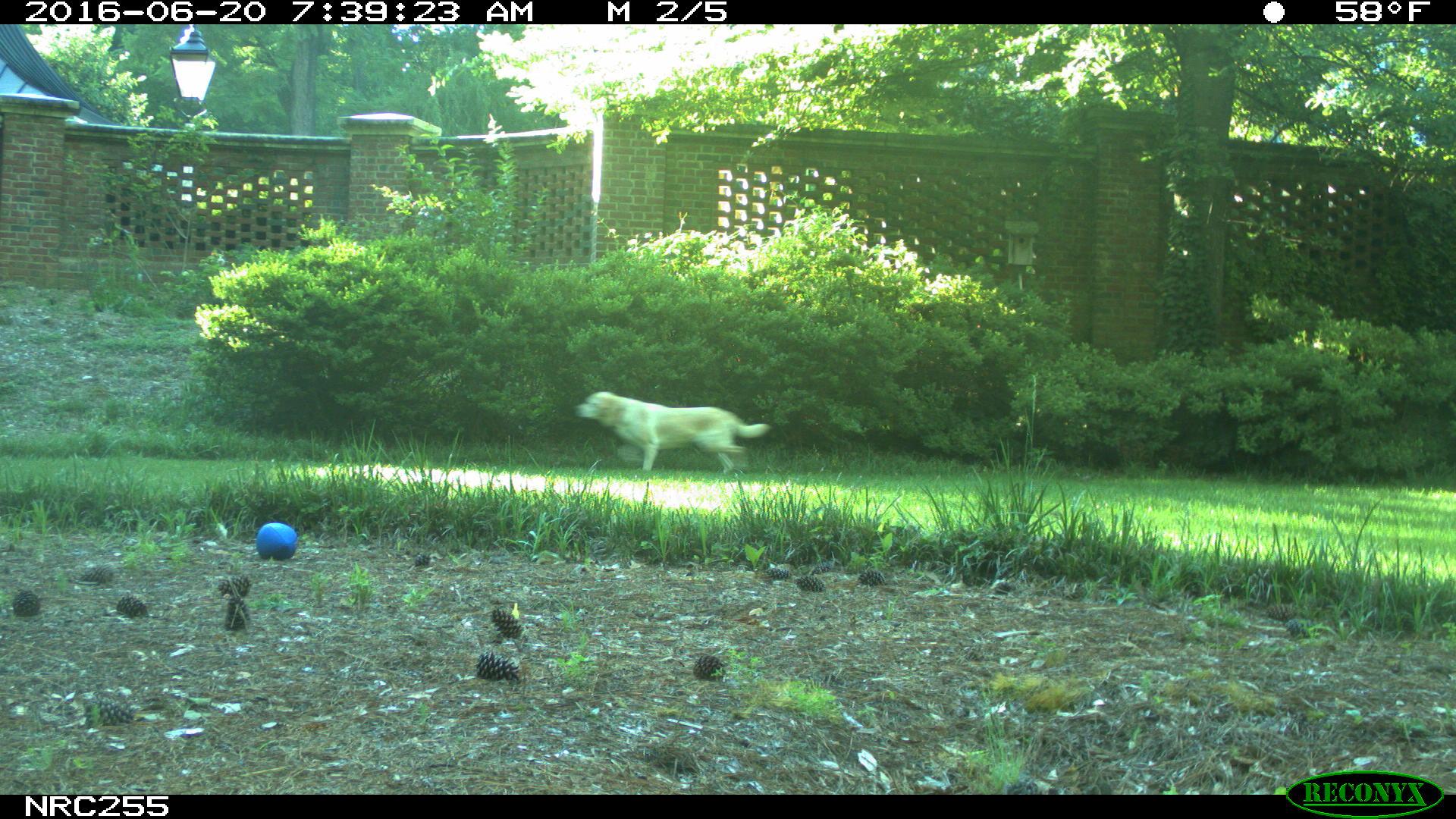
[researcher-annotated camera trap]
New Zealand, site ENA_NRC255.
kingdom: Animalia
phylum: Chordata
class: Mammalia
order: Carnivora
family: Canidae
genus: Canis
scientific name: Canis familiaris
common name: domestic dog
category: dog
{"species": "dog (domestic dog) (Canis familiaris)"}